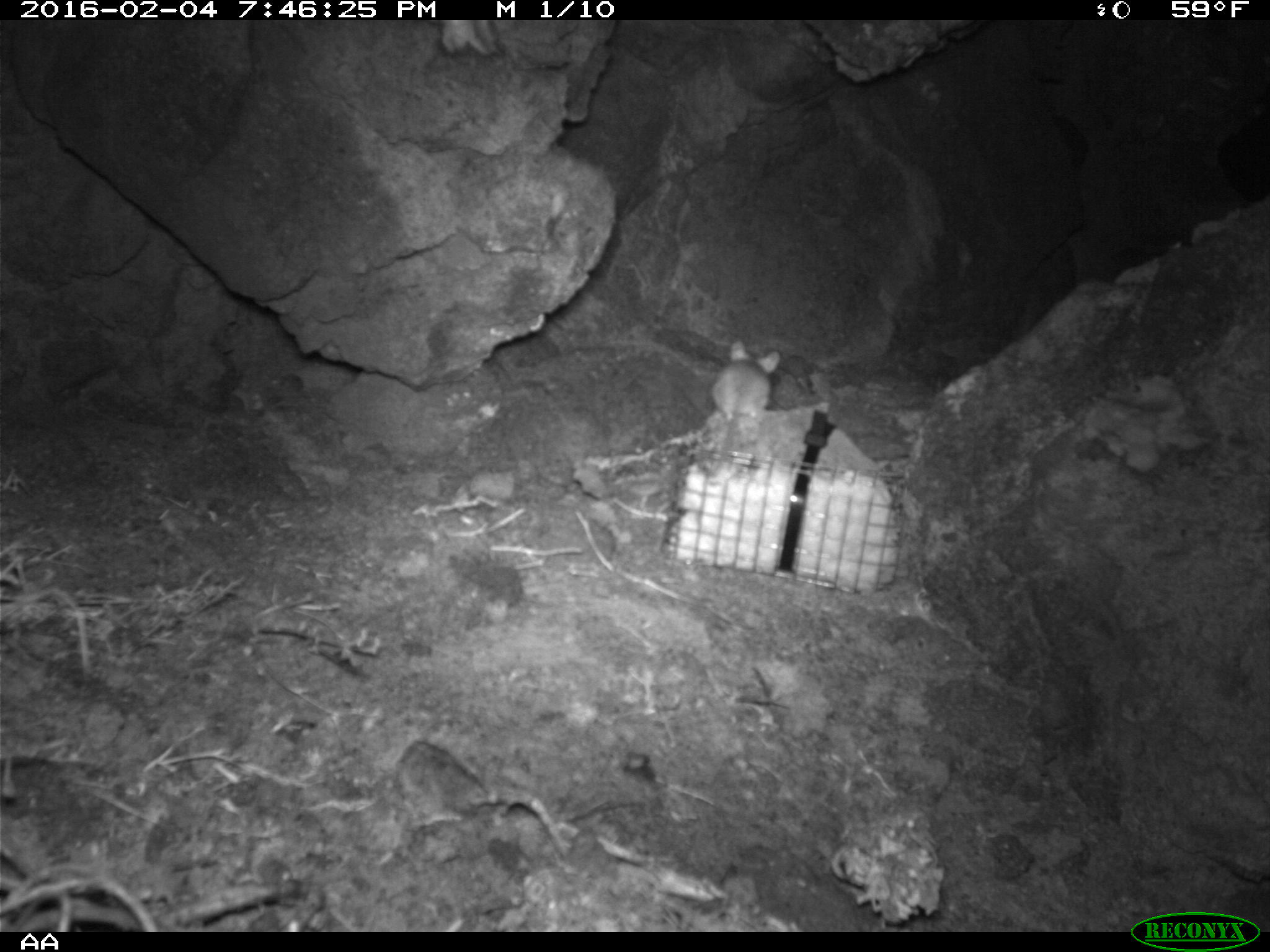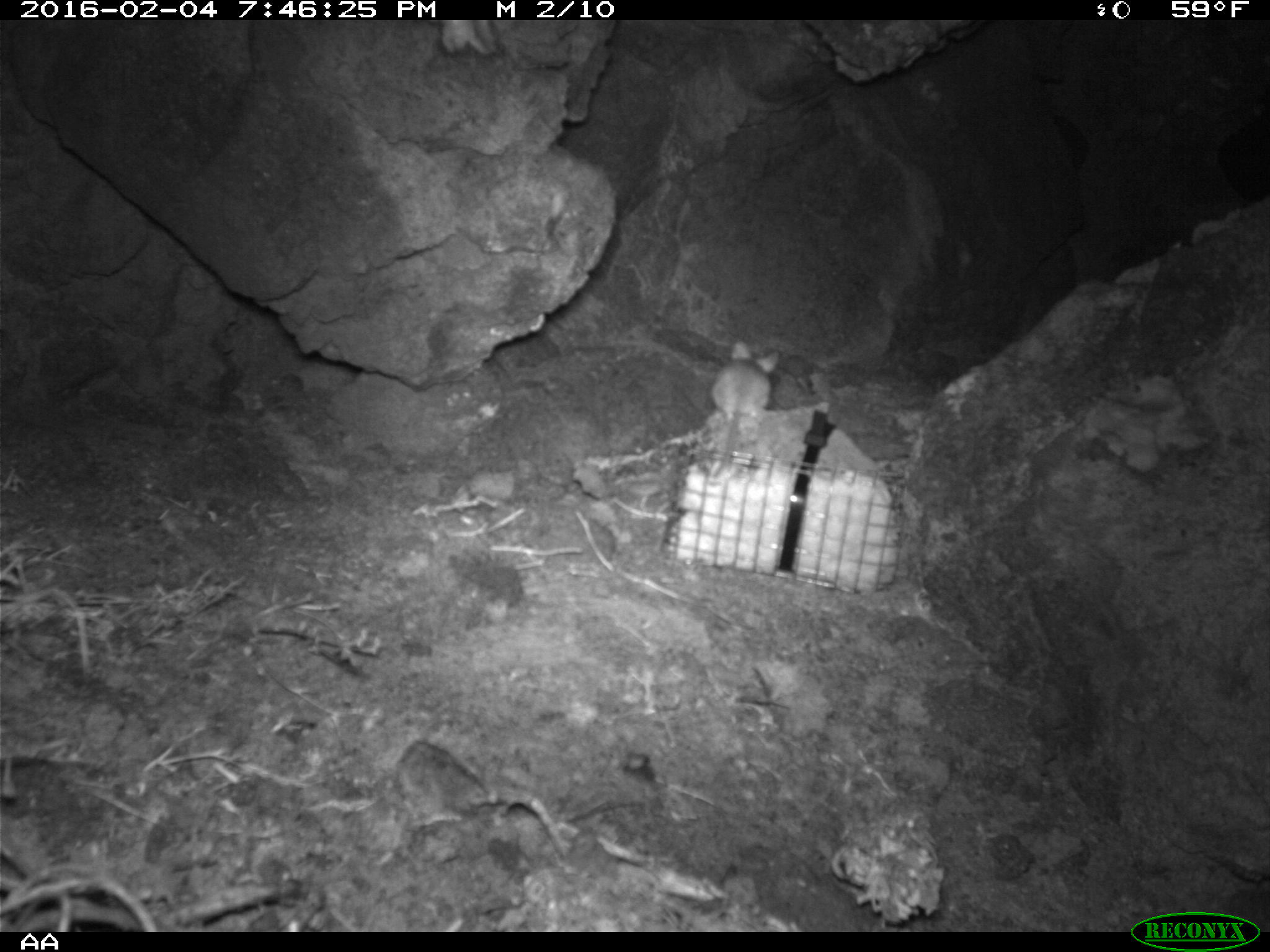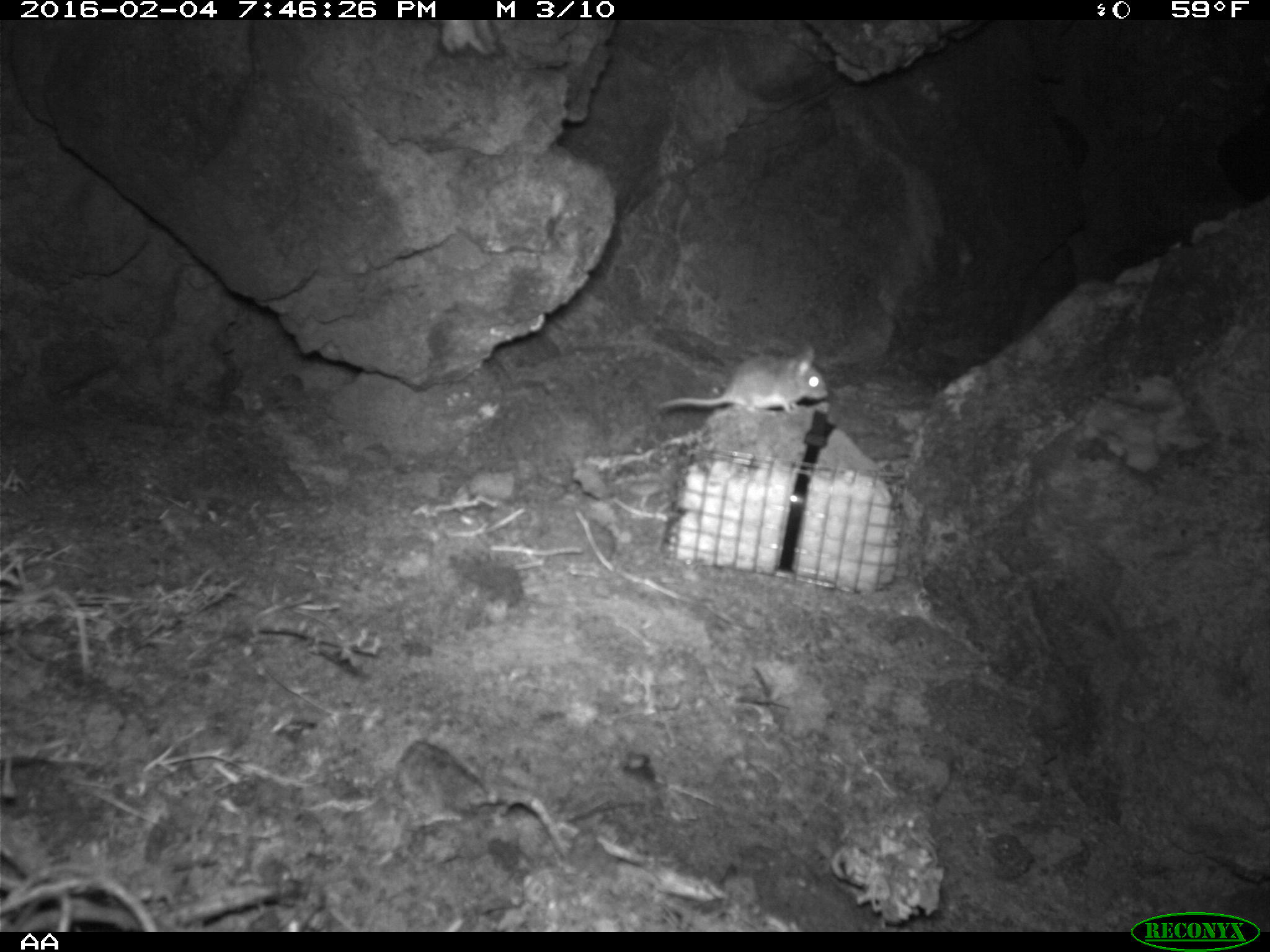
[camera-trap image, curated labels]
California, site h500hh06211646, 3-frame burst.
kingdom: Animalia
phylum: Chordata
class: Mammalia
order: Rodentia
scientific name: Rodentia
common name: rodent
Rodent (Rodentia).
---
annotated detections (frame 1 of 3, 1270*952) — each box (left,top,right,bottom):
rodent: (712,338,779,472)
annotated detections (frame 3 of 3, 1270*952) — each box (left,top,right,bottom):
rodent: (657,346,828,416)